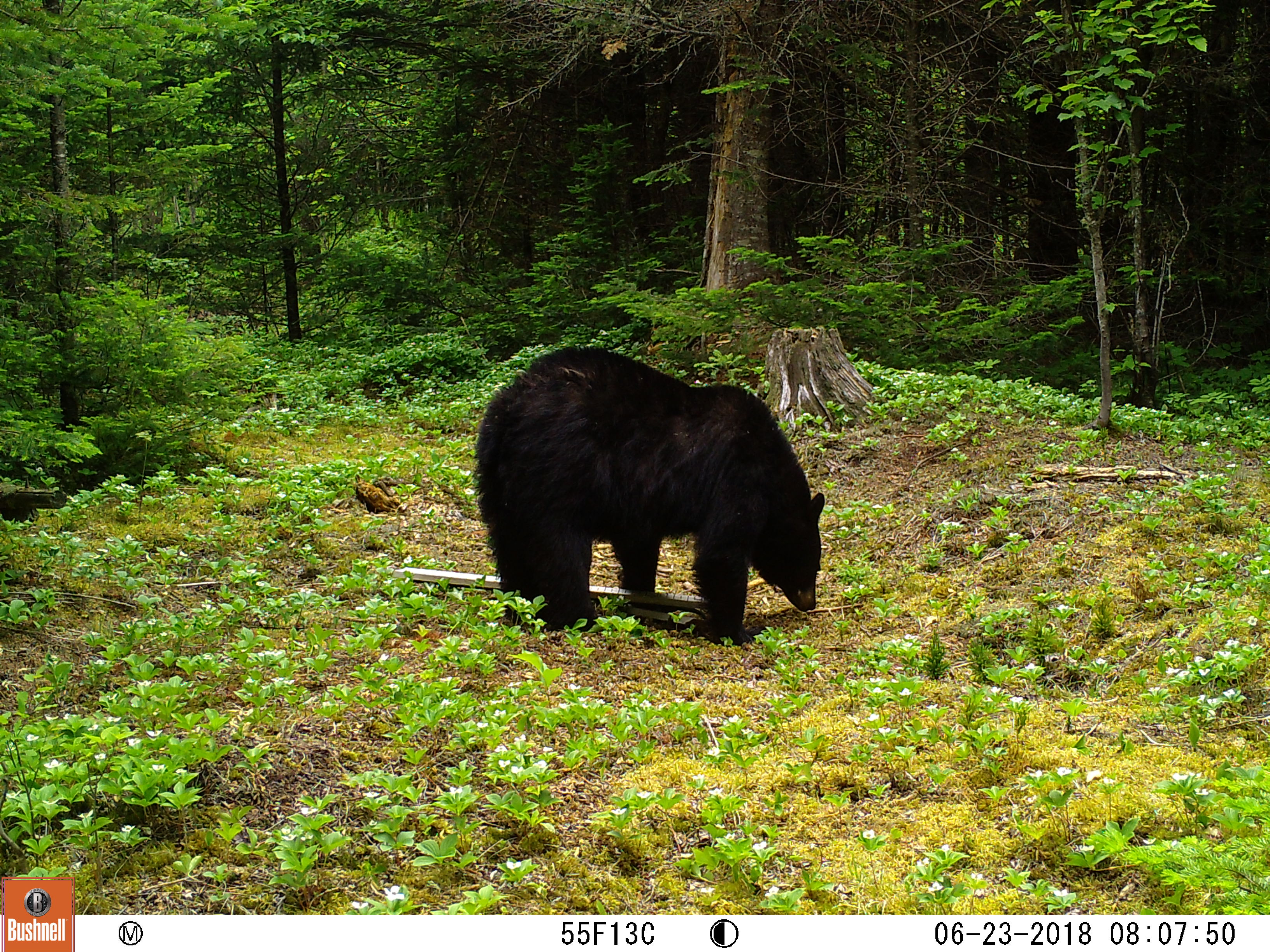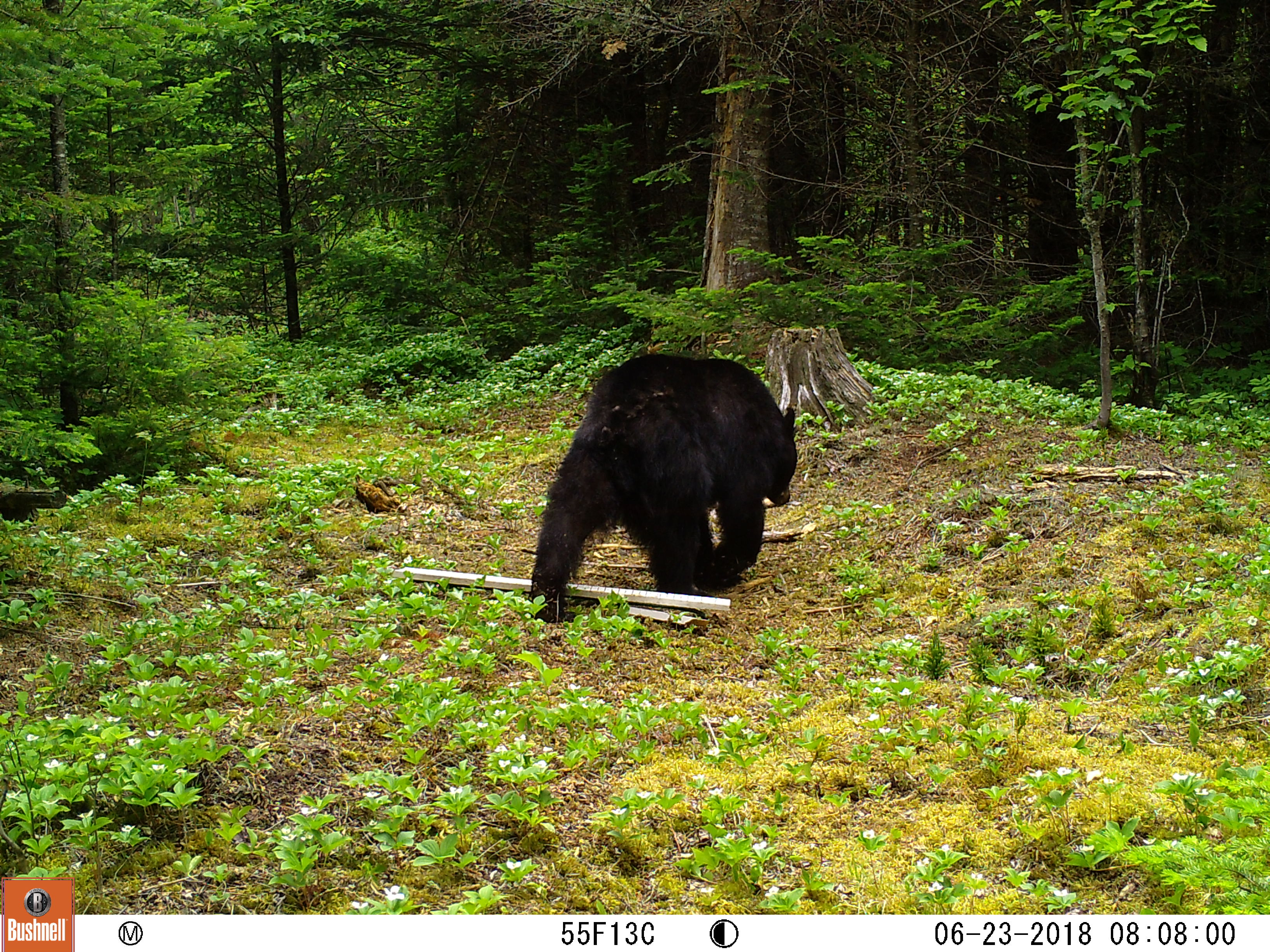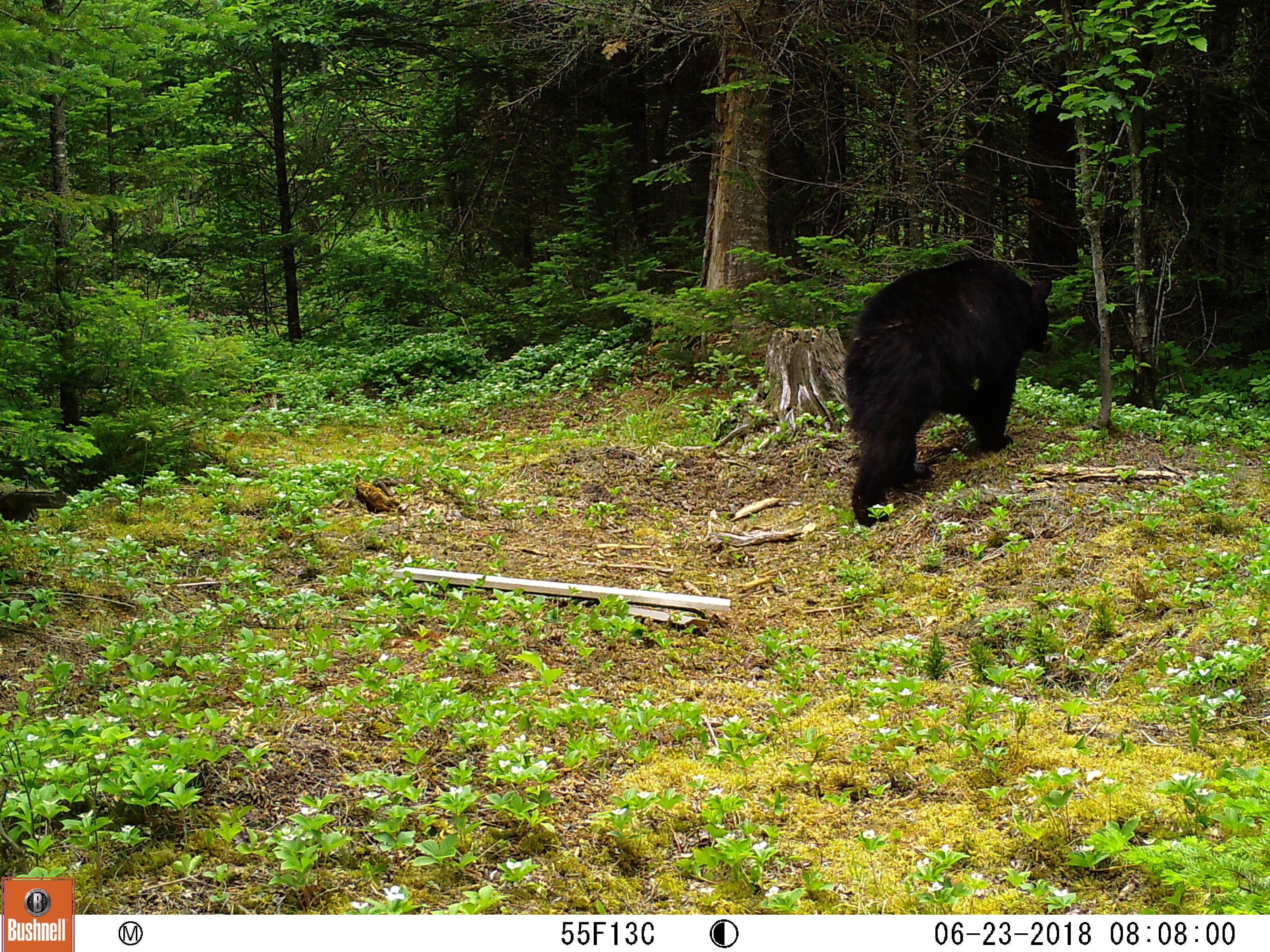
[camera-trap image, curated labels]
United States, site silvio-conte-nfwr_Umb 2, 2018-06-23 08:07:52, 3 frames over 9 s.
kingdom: Animalia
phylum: Chordata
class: Mammalia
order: Carnivora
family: Ursidae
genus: Ursus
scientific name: Ursus americanus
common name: black bear